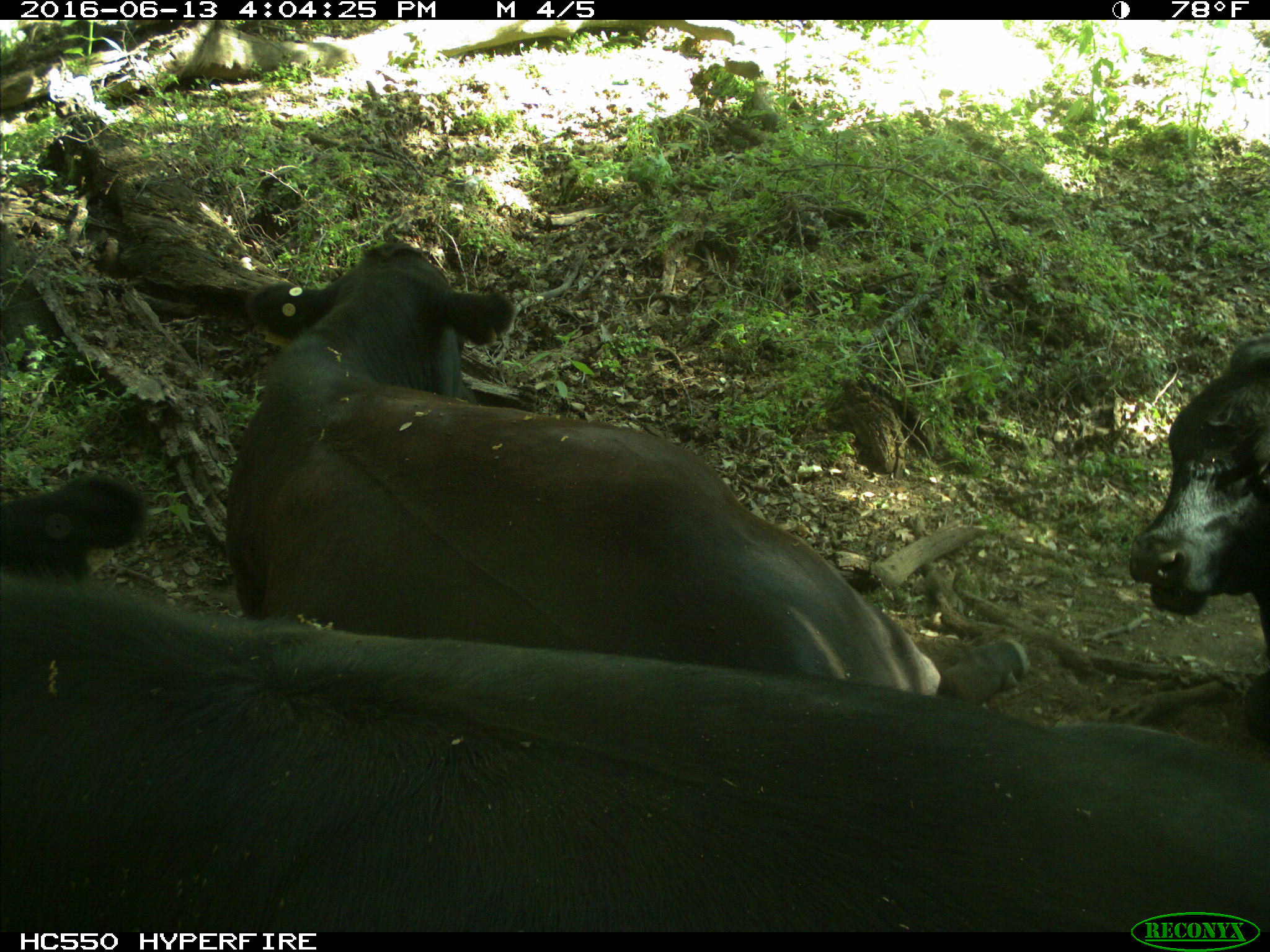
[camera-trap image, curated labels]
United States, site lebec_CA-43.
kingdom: Animalia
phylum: Chordata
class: Mammalia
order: Artiodactyla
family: Bovidae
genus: Bos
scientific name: Bos taurus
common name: domestic cow